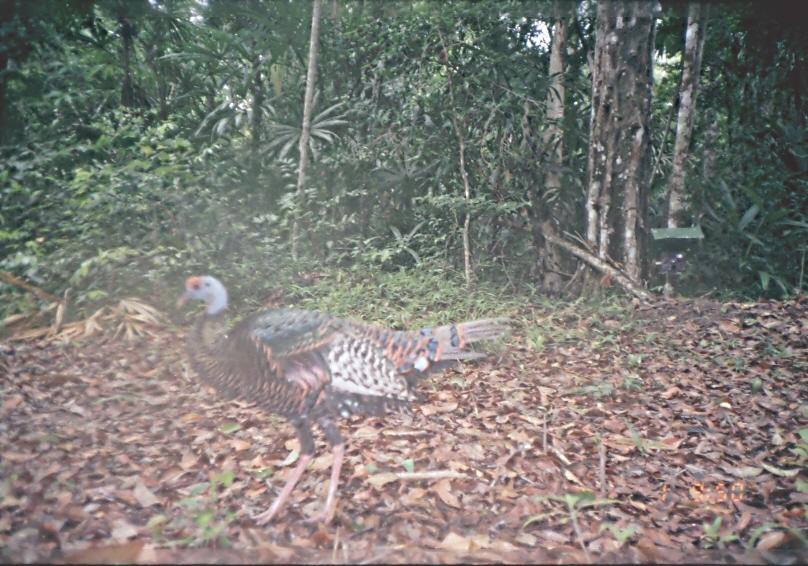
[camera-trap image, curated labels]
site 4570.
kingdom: Animalia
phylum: Chordata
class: Aves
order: Galliformes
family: Phasianidae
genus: Meleagris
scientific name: Meleagris ocellata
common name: ocellated turkey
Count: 1.